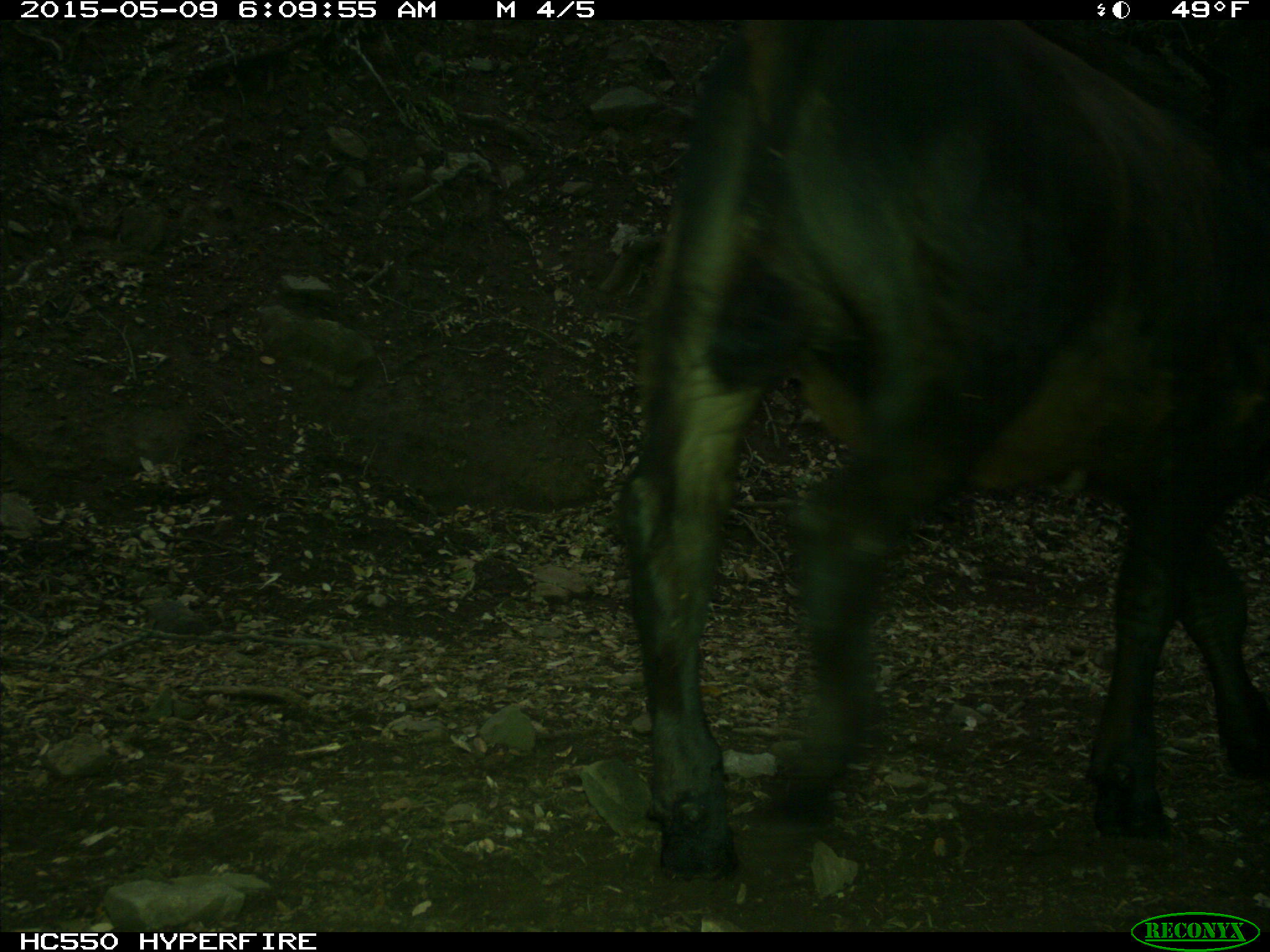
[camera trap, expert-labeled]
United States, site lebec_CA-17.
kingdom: Animalia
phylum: Chordata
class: Mammalia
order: Artiodactyla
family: Bovidae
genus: Bos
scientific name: Bos taurus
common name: domestic cow